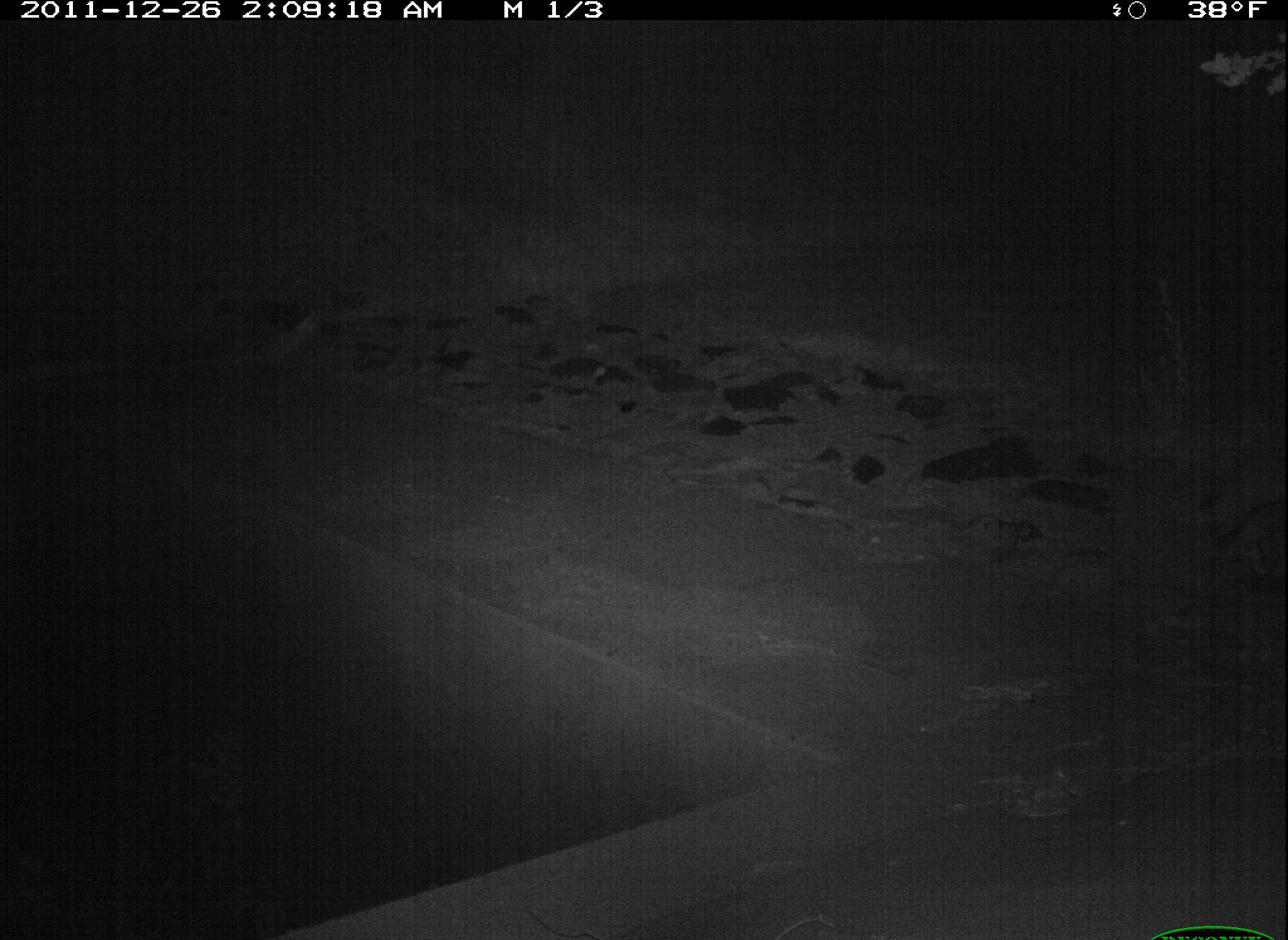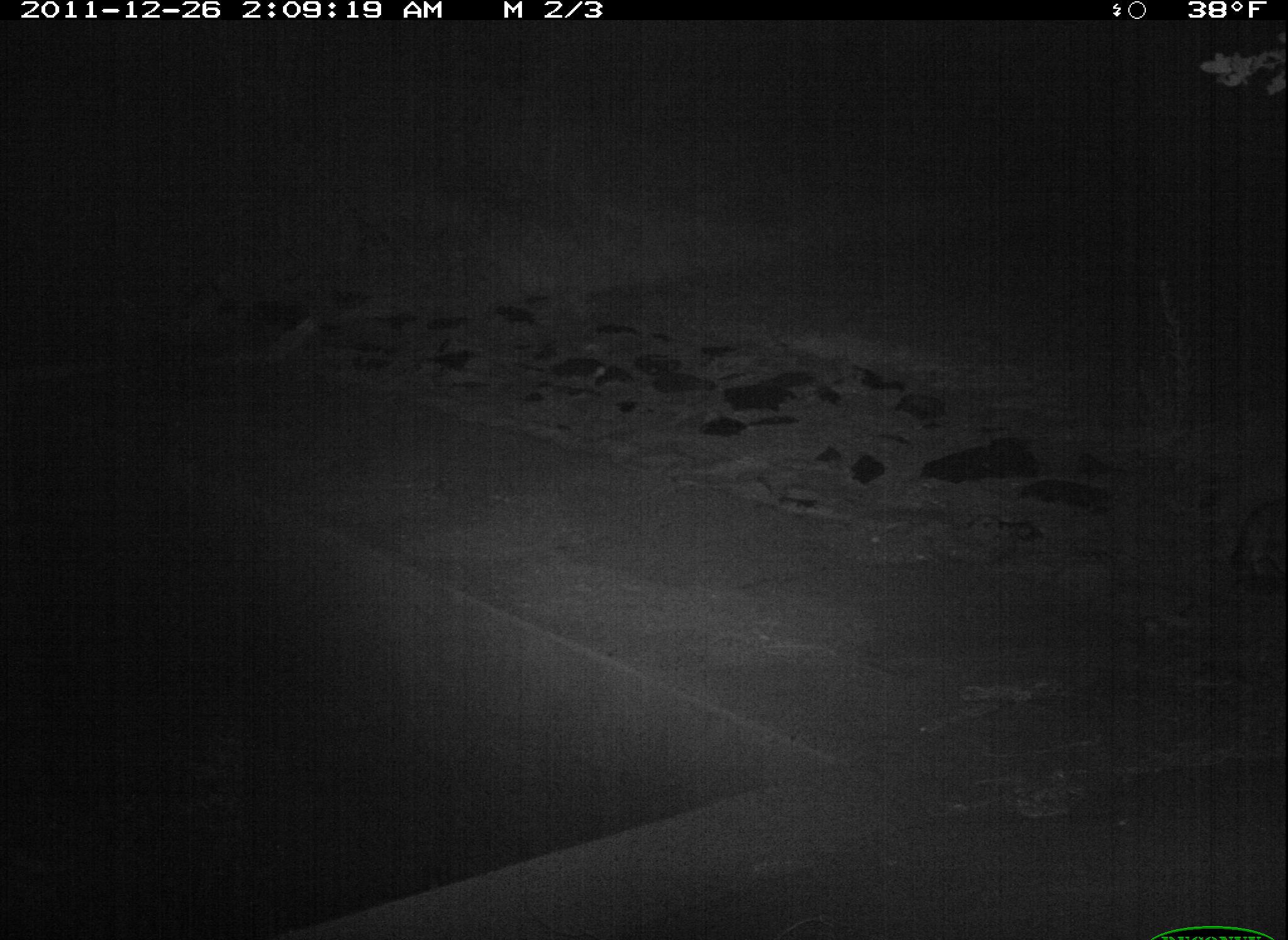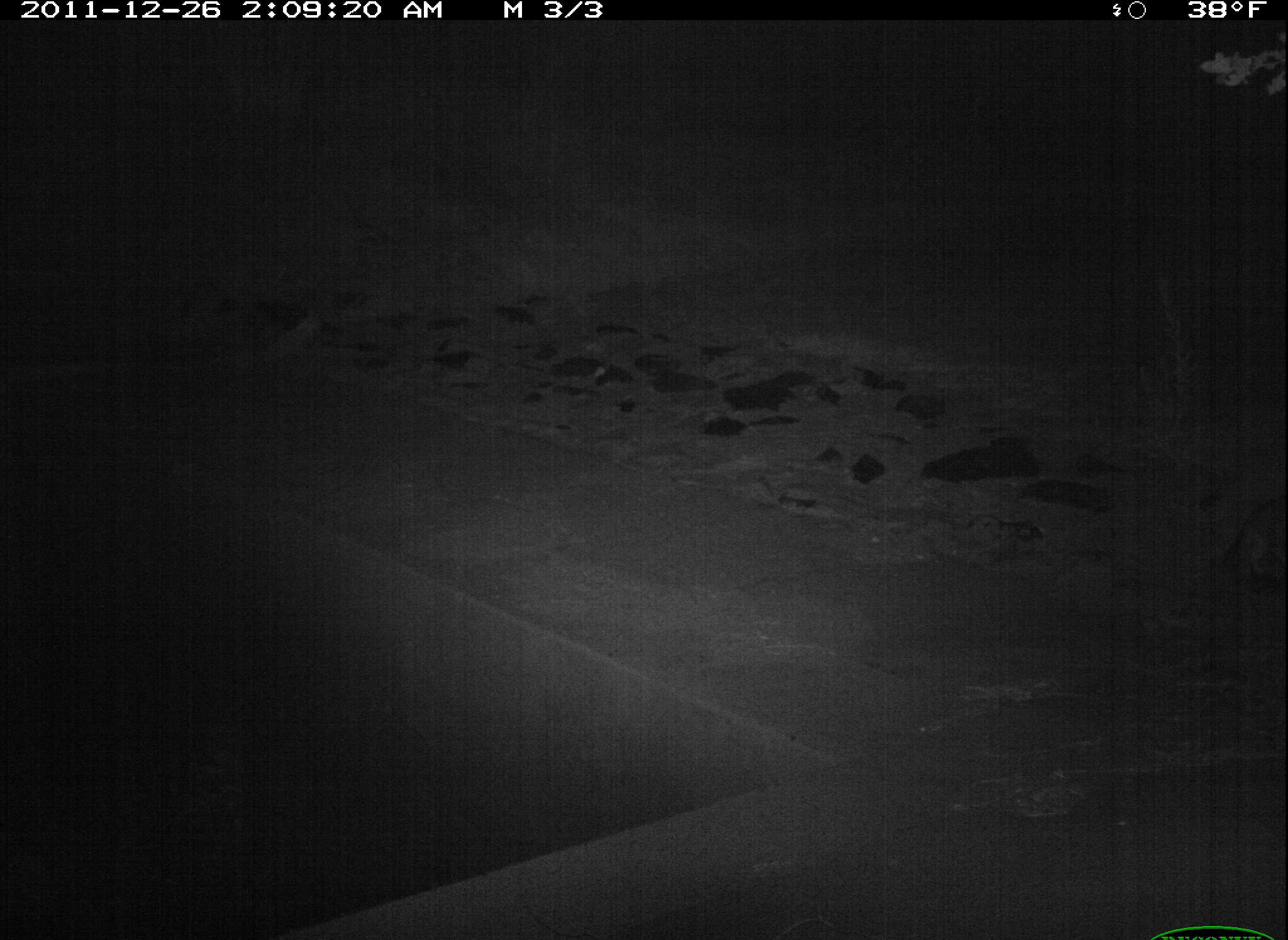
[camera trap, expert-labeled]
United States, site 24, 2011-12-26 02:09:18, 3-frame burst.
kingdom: Animalia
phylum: Chordata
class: Mammalia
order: Carnivora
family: Felidae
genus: Felis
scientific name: Felis catus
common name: cat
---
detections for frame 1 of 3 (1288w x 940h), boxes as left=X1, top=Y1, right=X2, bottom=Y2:
cat: left=1223, top=495, right=1288, bottom=592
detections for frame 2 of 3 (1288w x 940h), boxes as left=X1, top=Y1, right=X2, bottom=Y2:
cat: left=1230, top=491, right=1288, bottom=603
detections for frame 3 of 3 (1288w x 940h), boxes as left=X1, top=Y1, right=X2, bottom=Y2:
cat: left=1231, top=494, right=1288, bottom=603